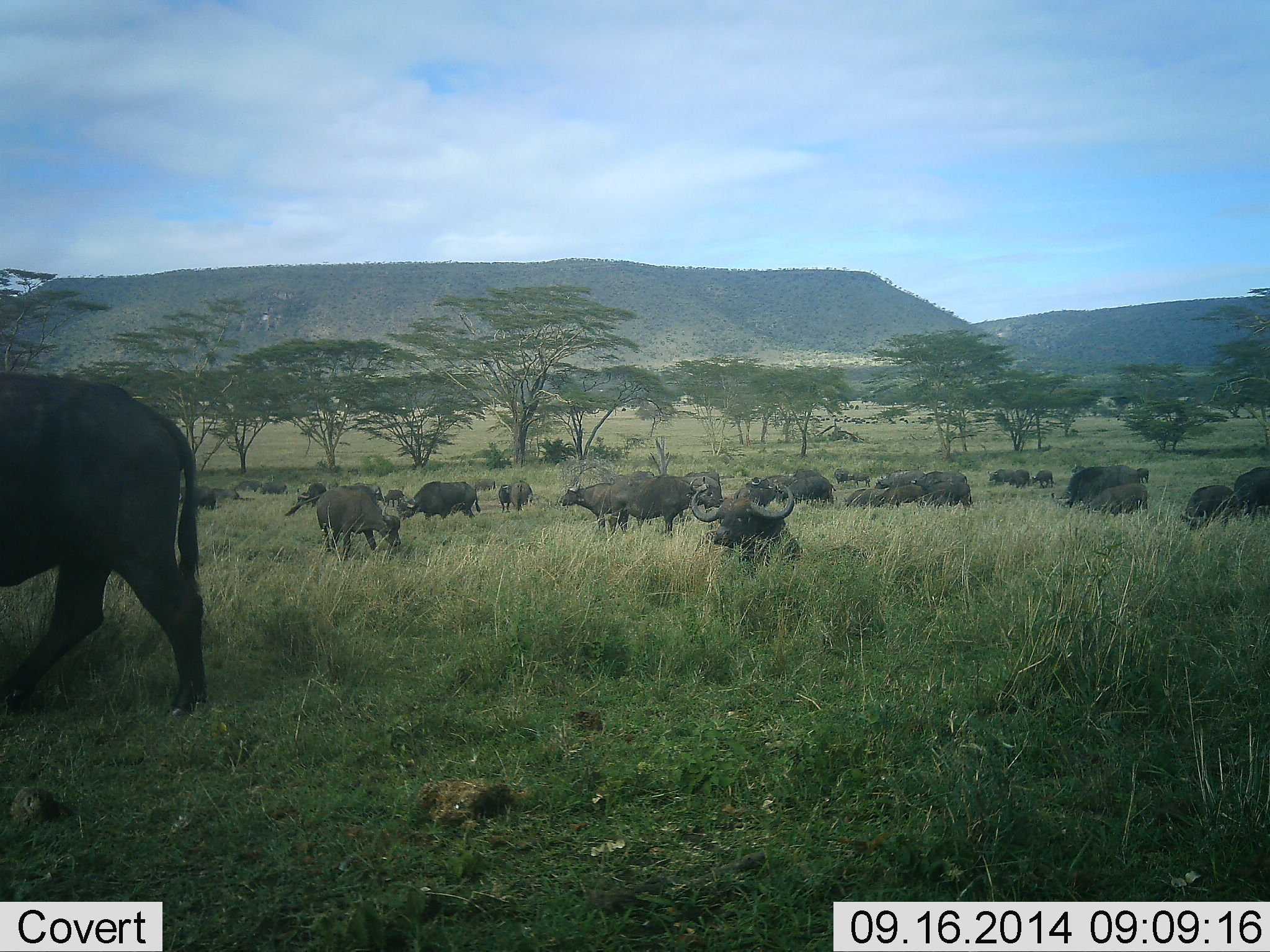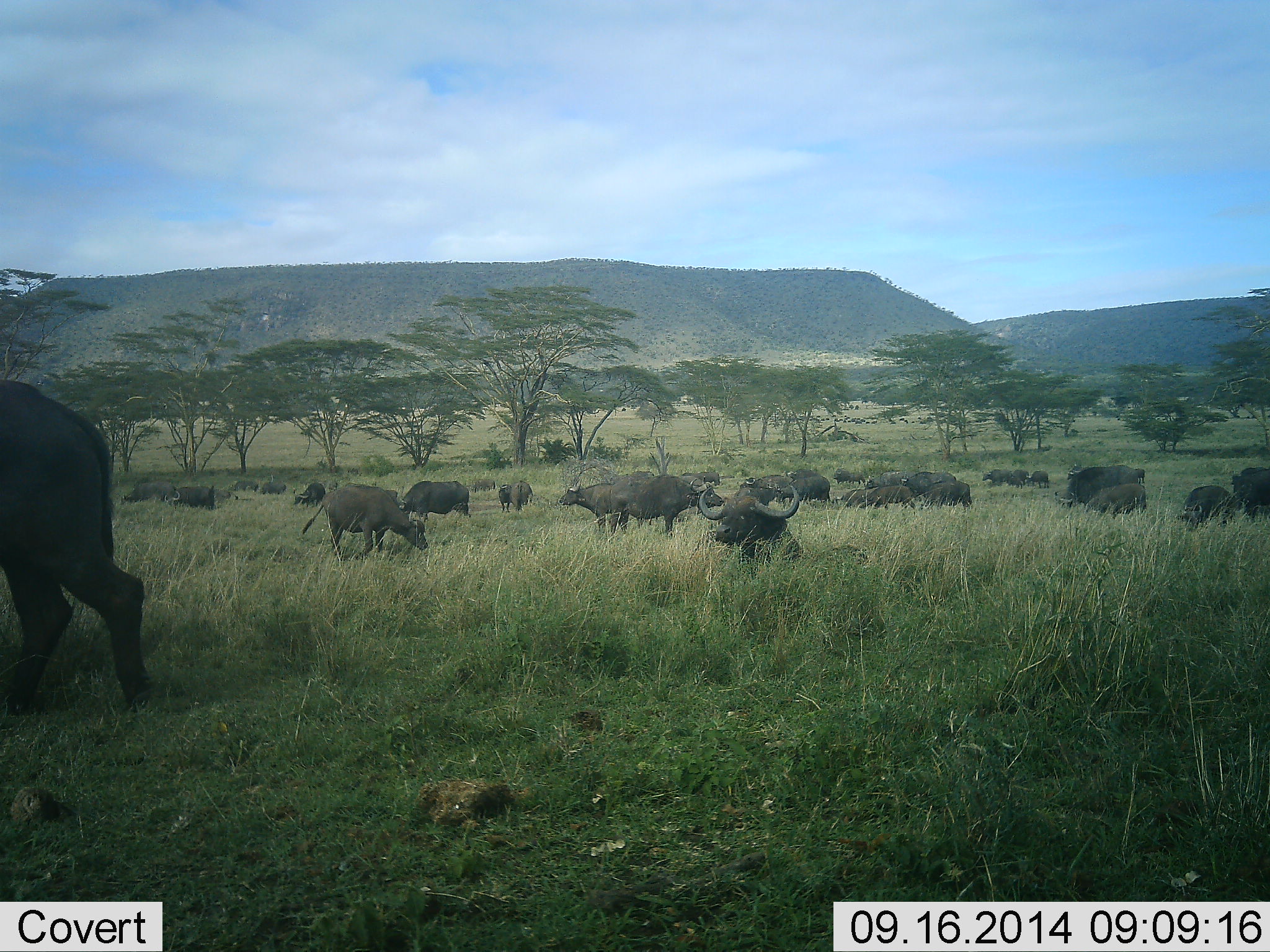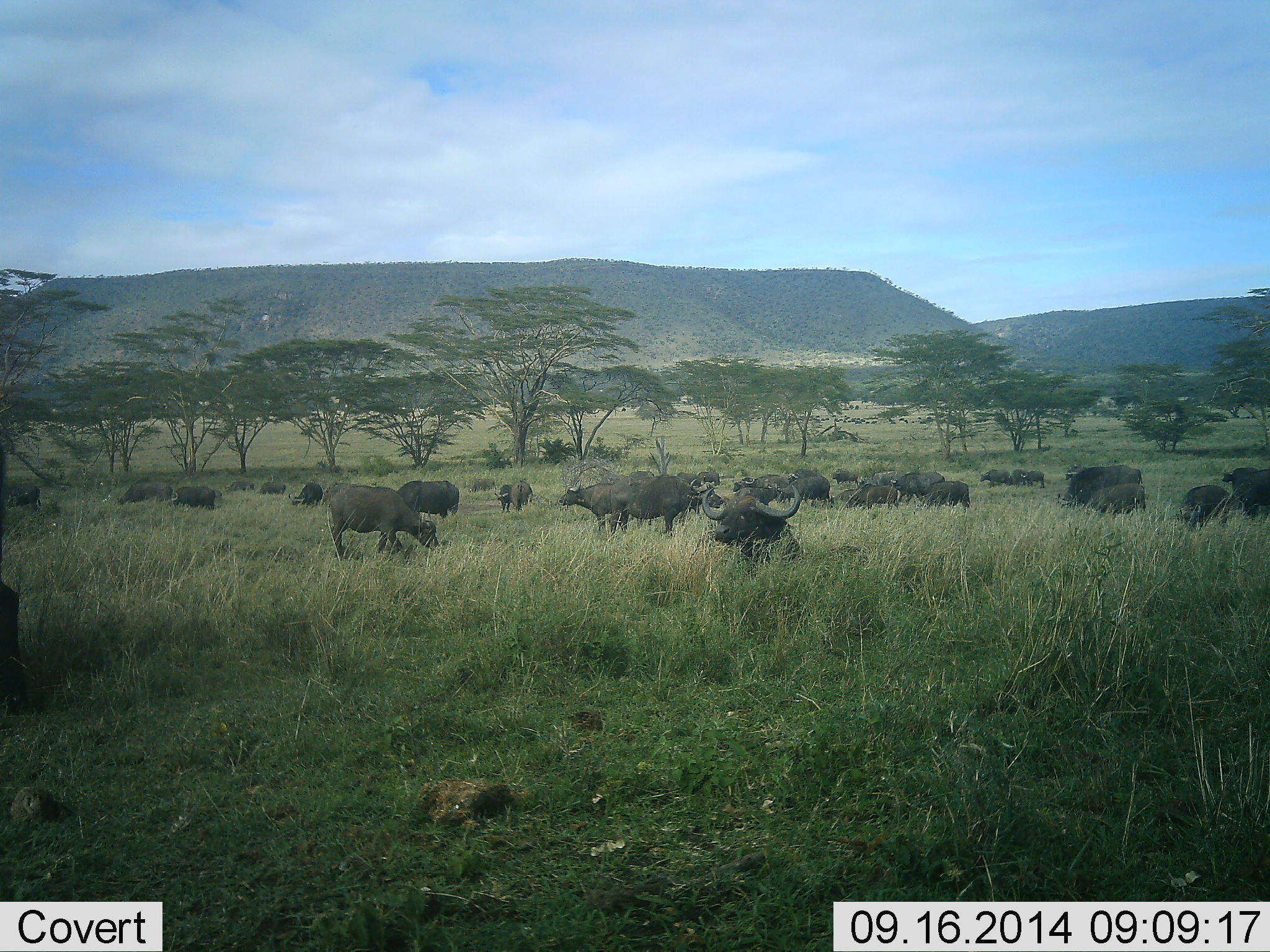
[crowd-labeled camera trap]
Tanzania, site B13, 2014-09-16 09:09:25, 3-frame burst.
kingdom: Animalia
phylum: Chordata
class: Mammalia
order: Artiodactyla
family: Bovidae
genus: Syncerus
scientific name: Syncerus caffer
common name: cape buffalo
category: buffalo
Buffalo (cape buffalo) (Syncerus caffer), count 11-50. Behavior (volunteer vote fractions): standing 70%, resting 70%, moving 70%, interacting 0%. Young present (vote fraction): 10%. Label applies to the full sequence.